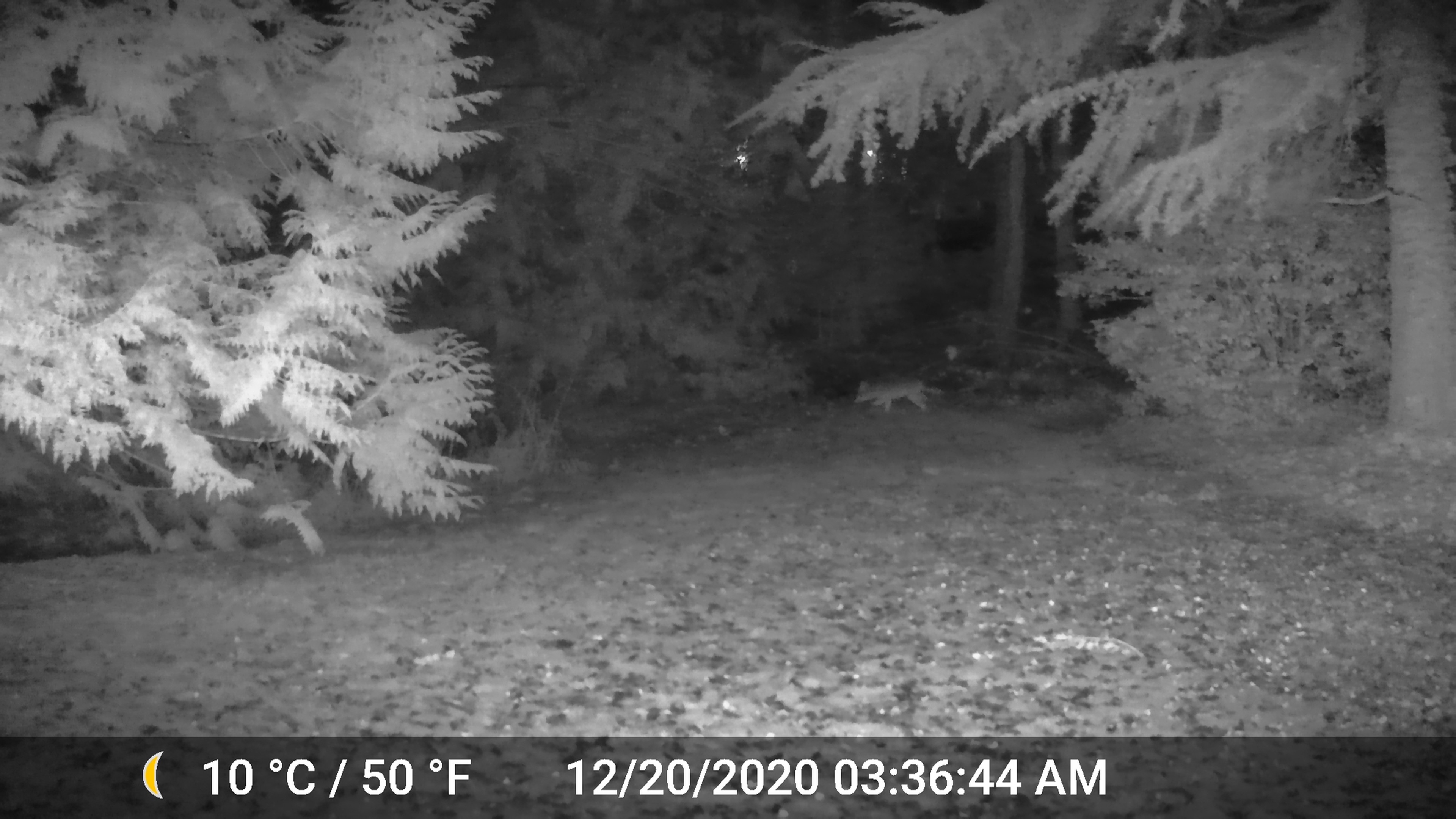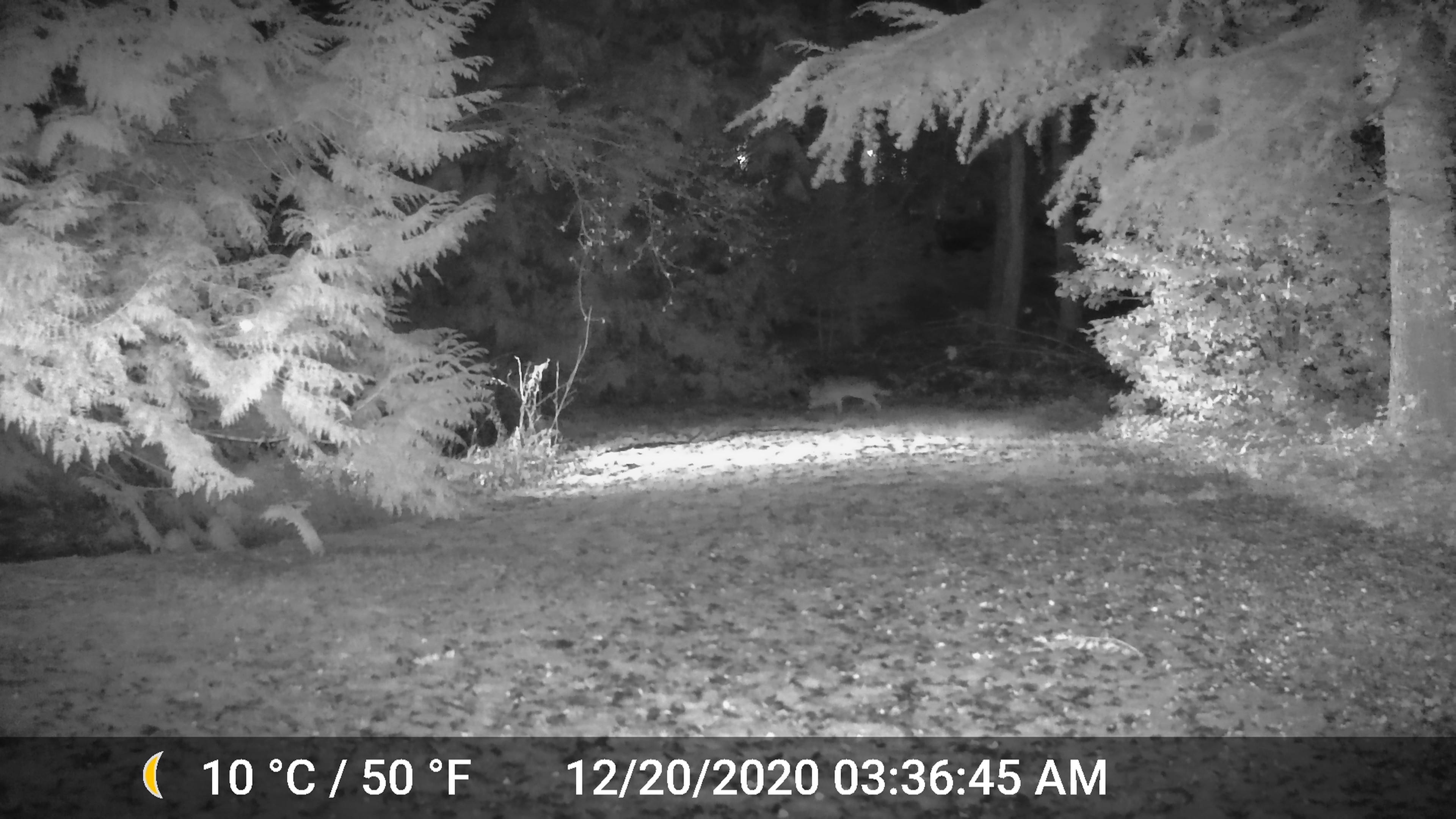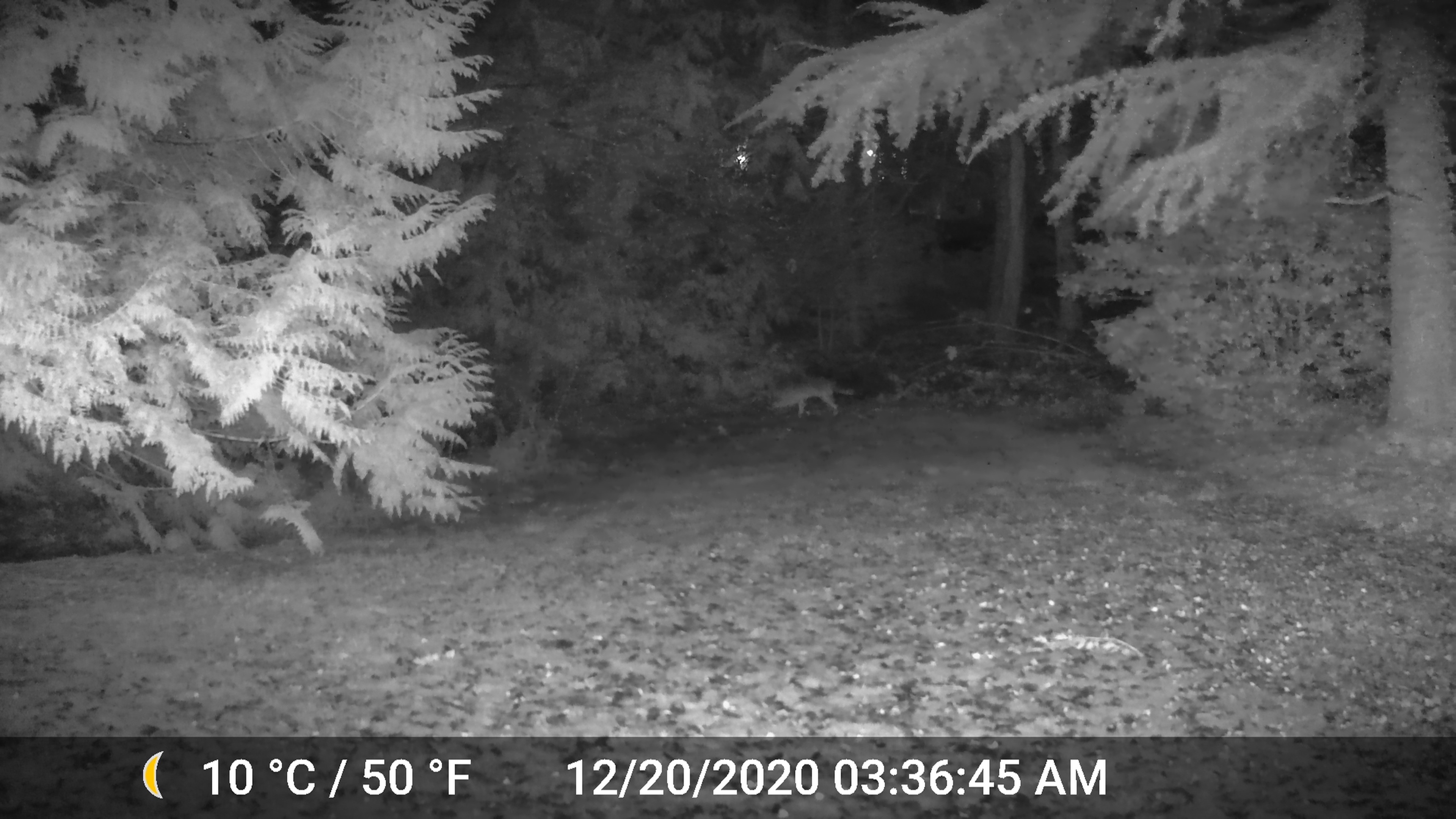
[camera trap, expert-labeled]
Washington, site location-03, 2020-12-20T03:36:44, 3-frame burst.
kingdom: Animalia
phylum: Chordata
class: Mammalia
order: Carnivora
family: Canidae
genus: Canis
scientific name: Canis latrans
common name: coyote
Coyote (Canis latrans).